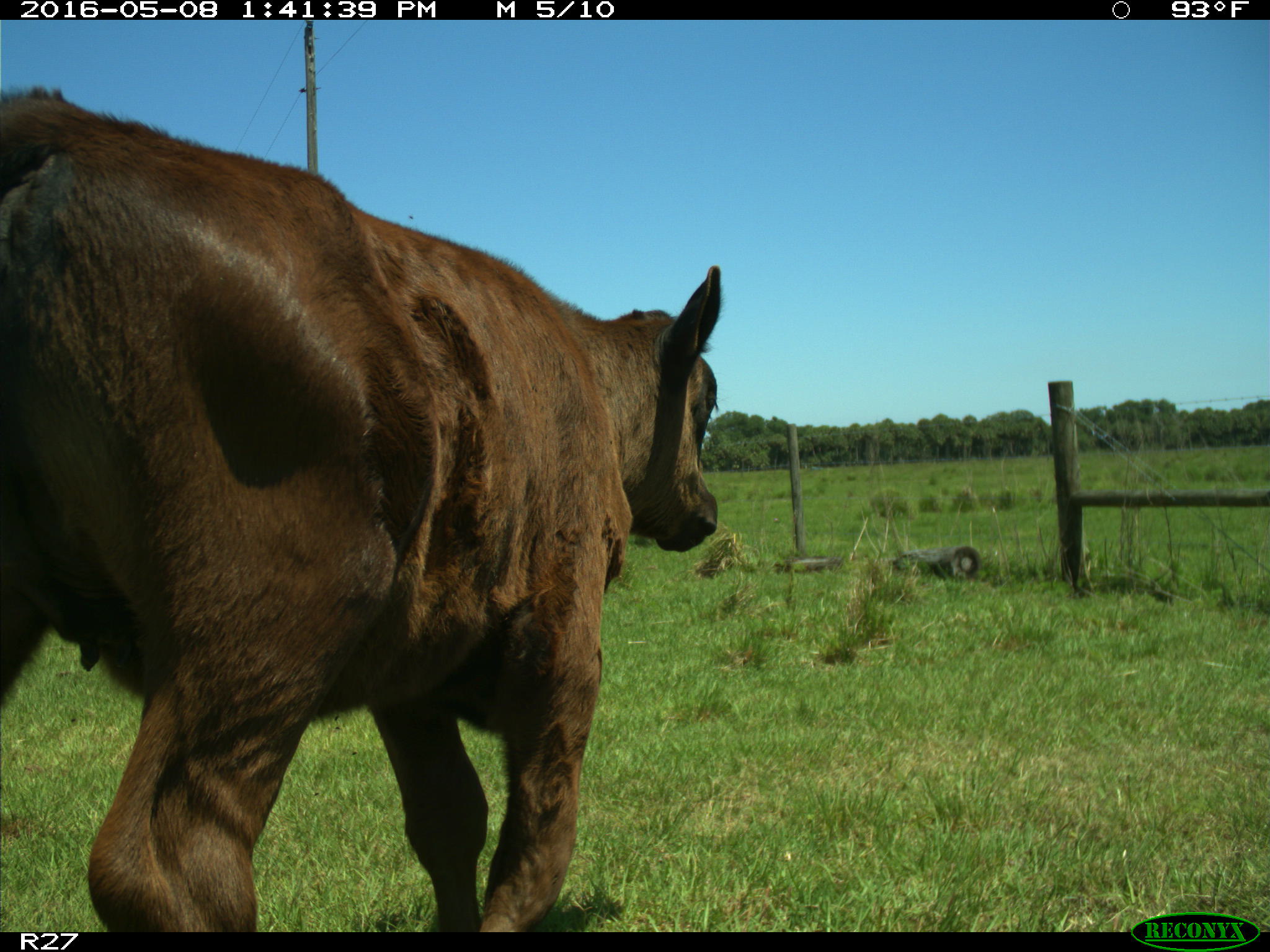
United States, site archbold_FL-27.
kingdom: Animalia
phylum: Chordata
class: Mammalia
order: Artiodactyla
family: Bovidae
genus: Bos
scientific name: Bos taurus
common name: domestic cow